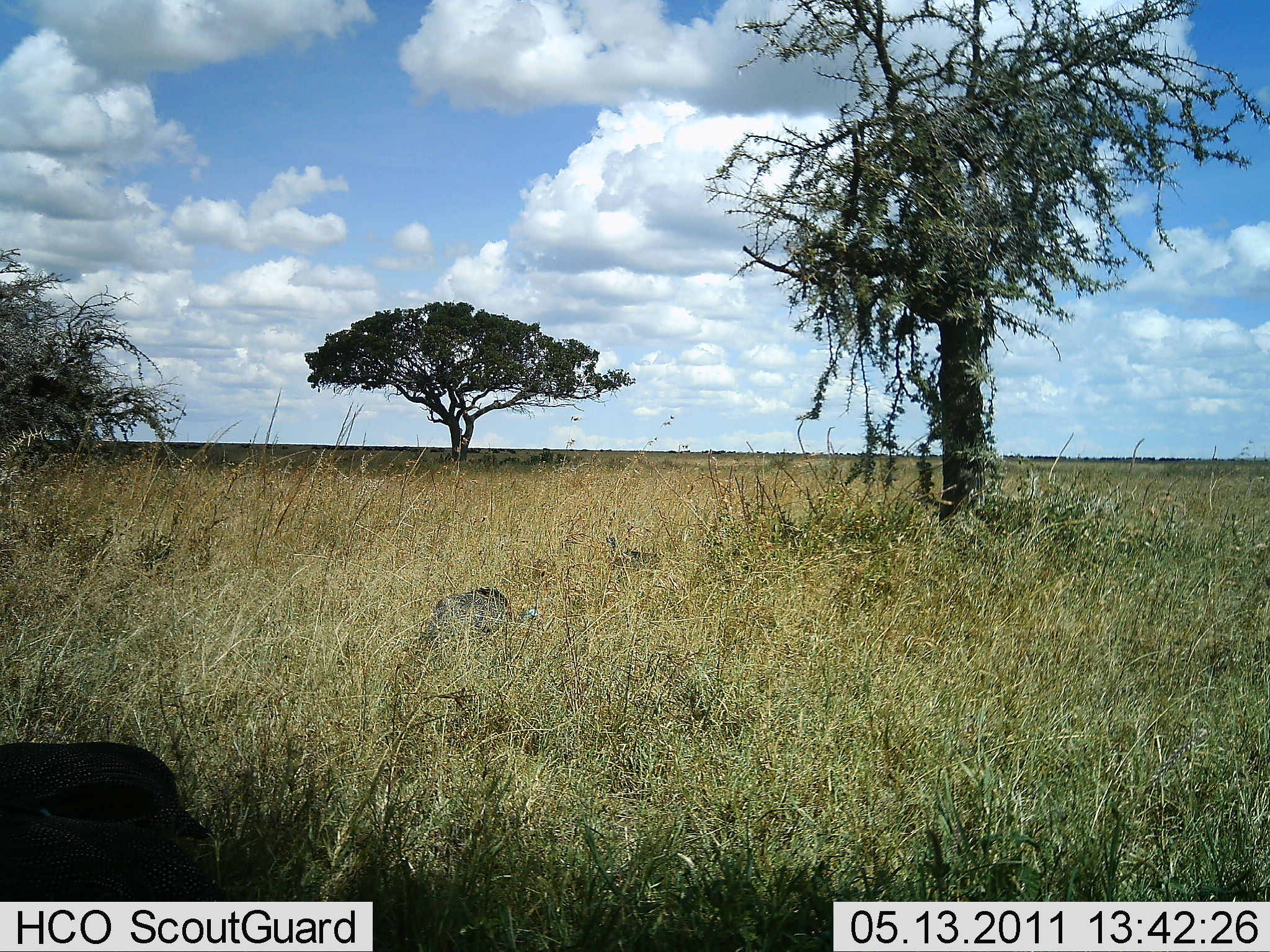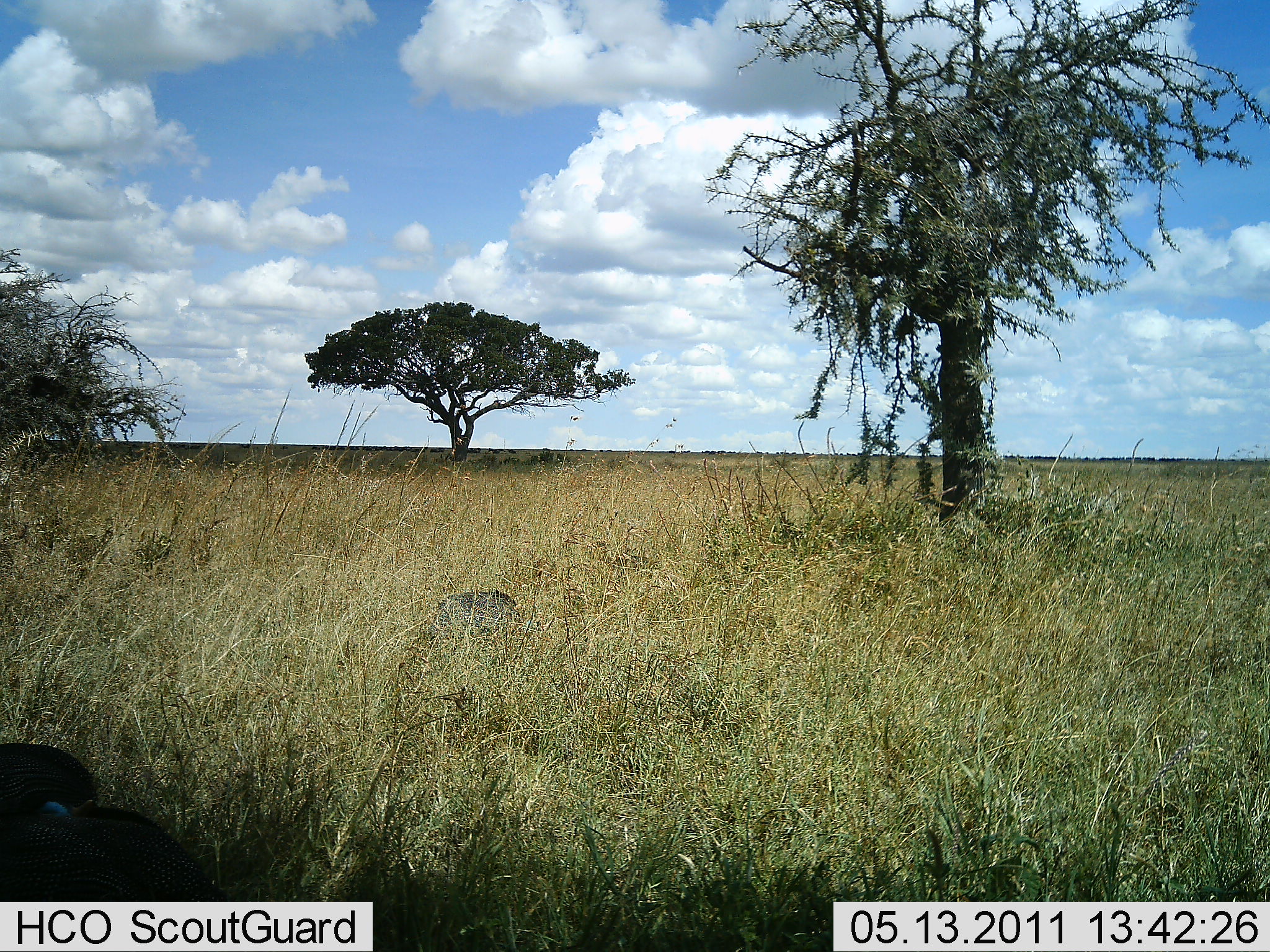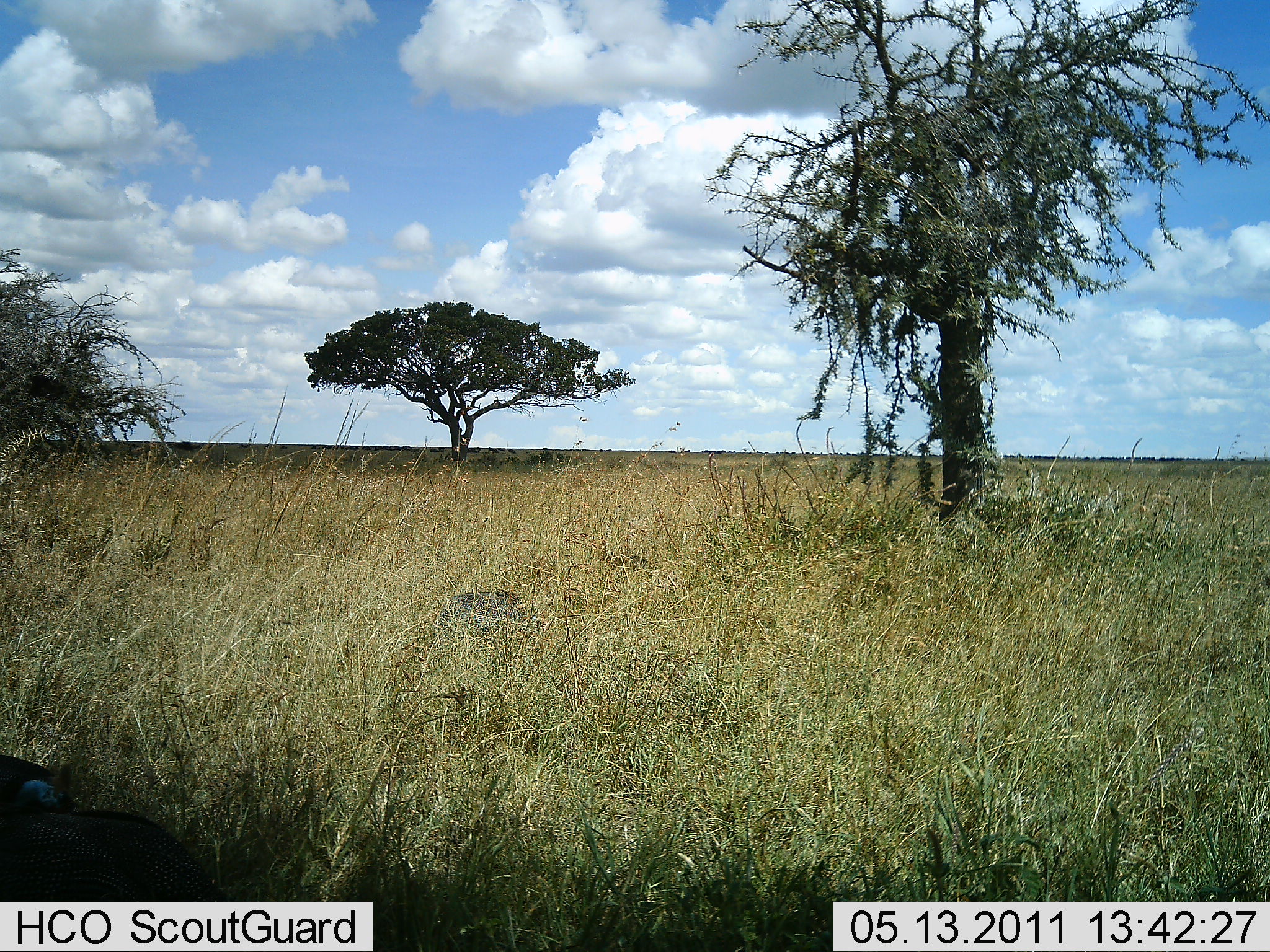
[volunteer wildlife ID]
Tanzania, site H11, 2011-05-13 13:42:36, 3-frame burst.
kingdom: Animalia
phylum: Chordata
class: Aves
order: Galliformes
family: Numididae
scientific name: Numididae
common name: guinea fowl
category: guineafowl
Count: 4.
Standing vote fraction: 50%.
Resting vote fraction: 7%.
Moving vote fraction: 36%.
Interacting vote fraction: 0%.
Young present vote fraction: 0%.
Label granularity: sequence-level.